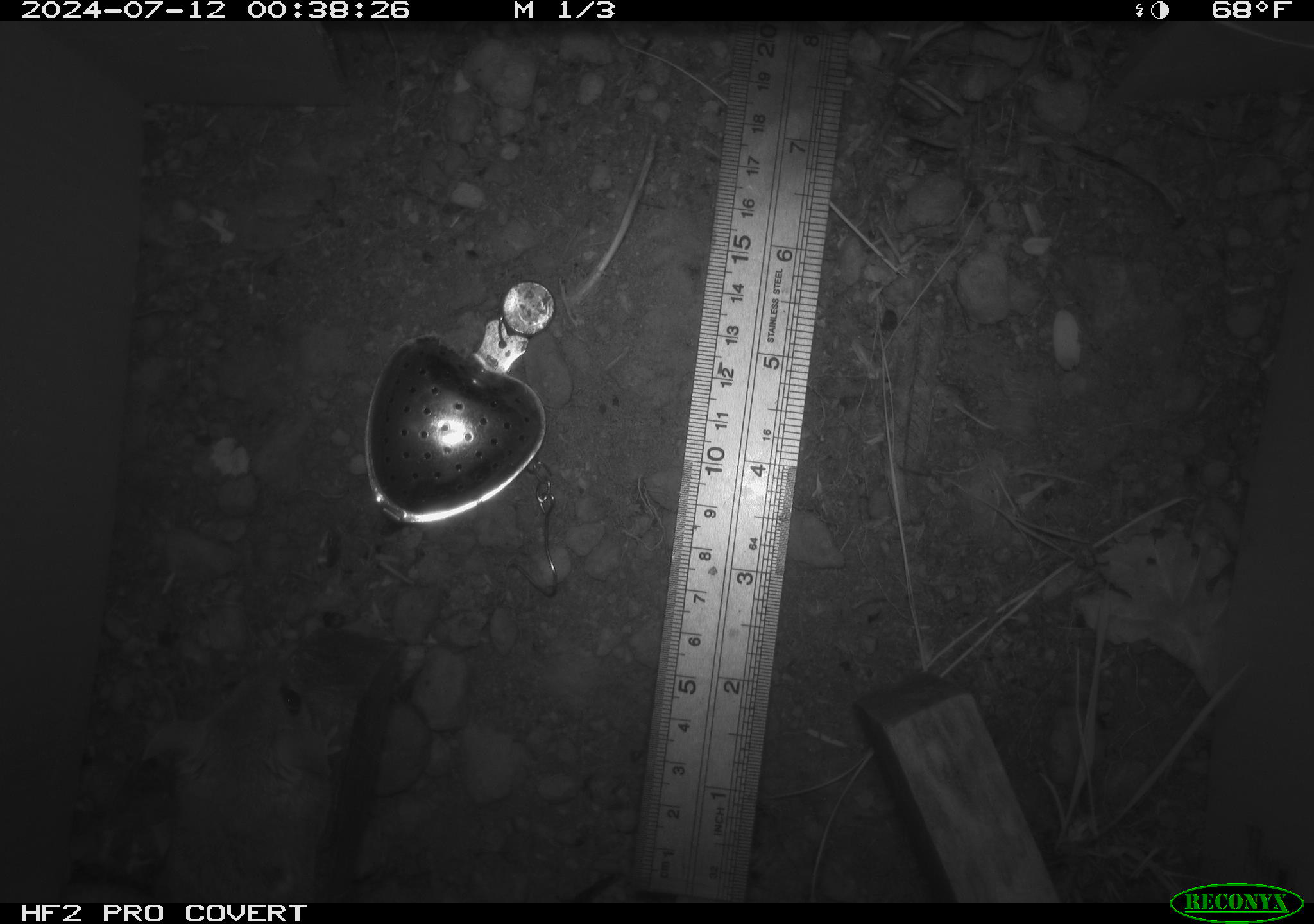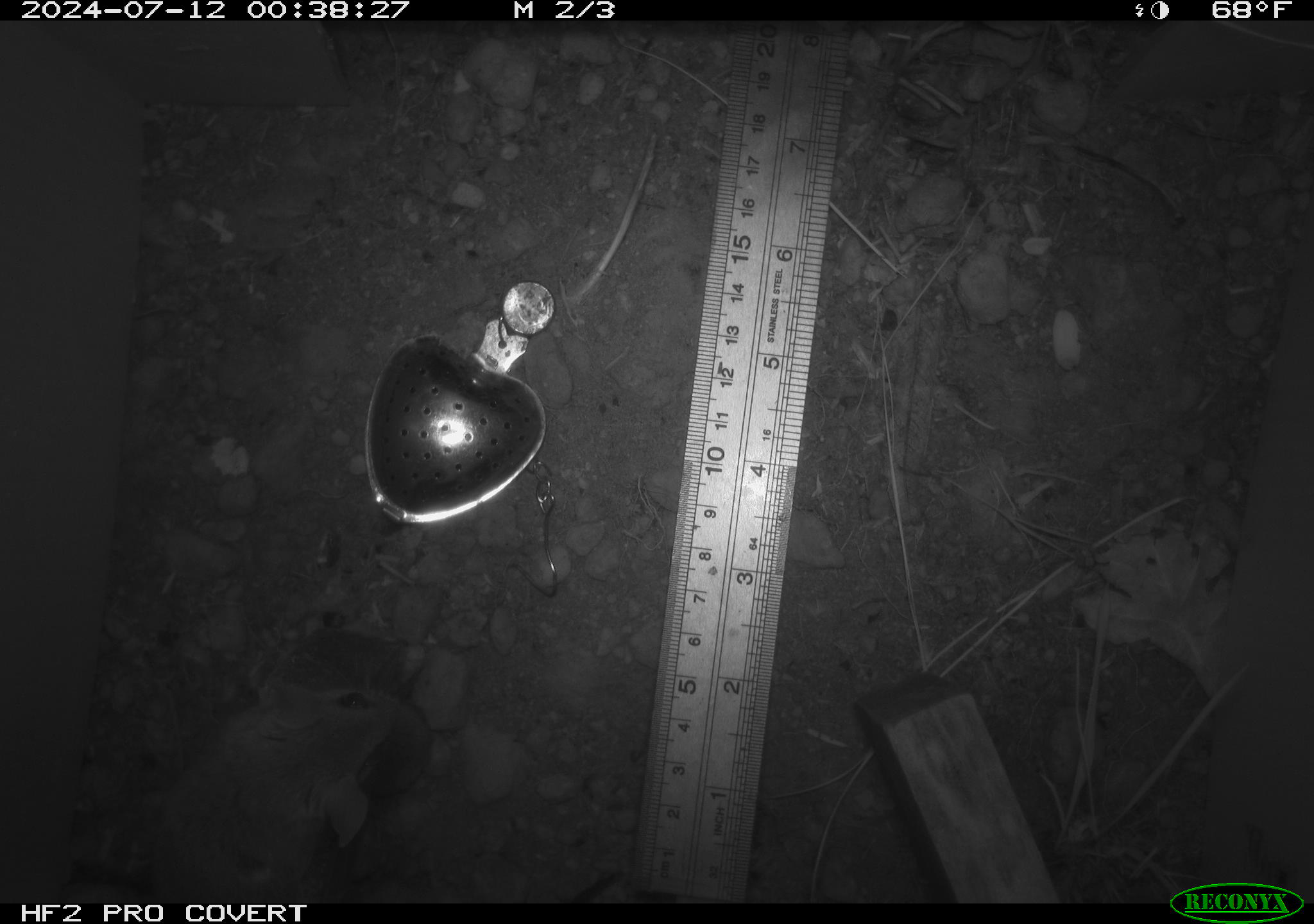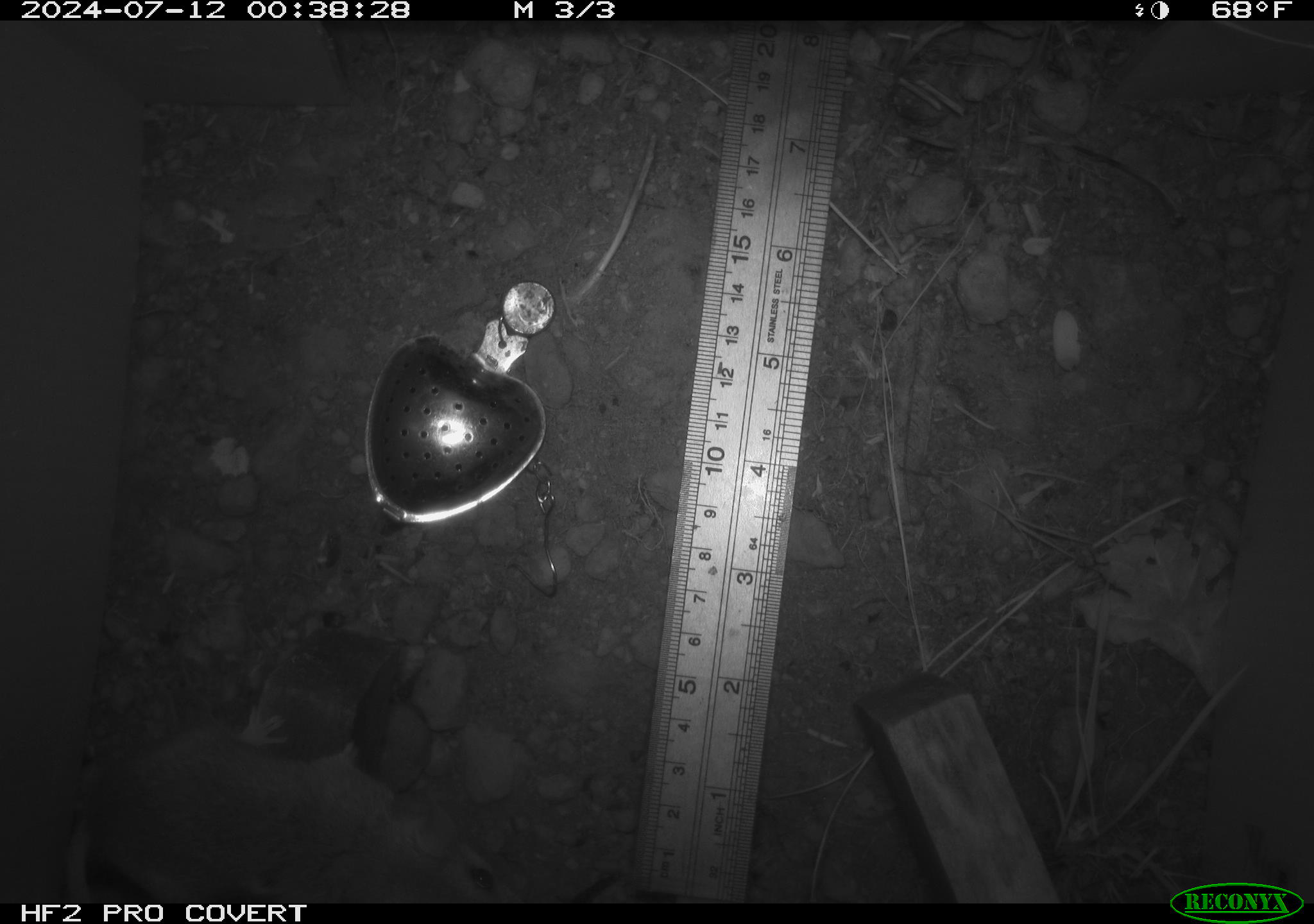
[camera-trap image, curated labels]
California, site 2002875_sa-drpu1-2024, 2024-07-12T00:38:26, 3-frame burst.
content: unidentified animal